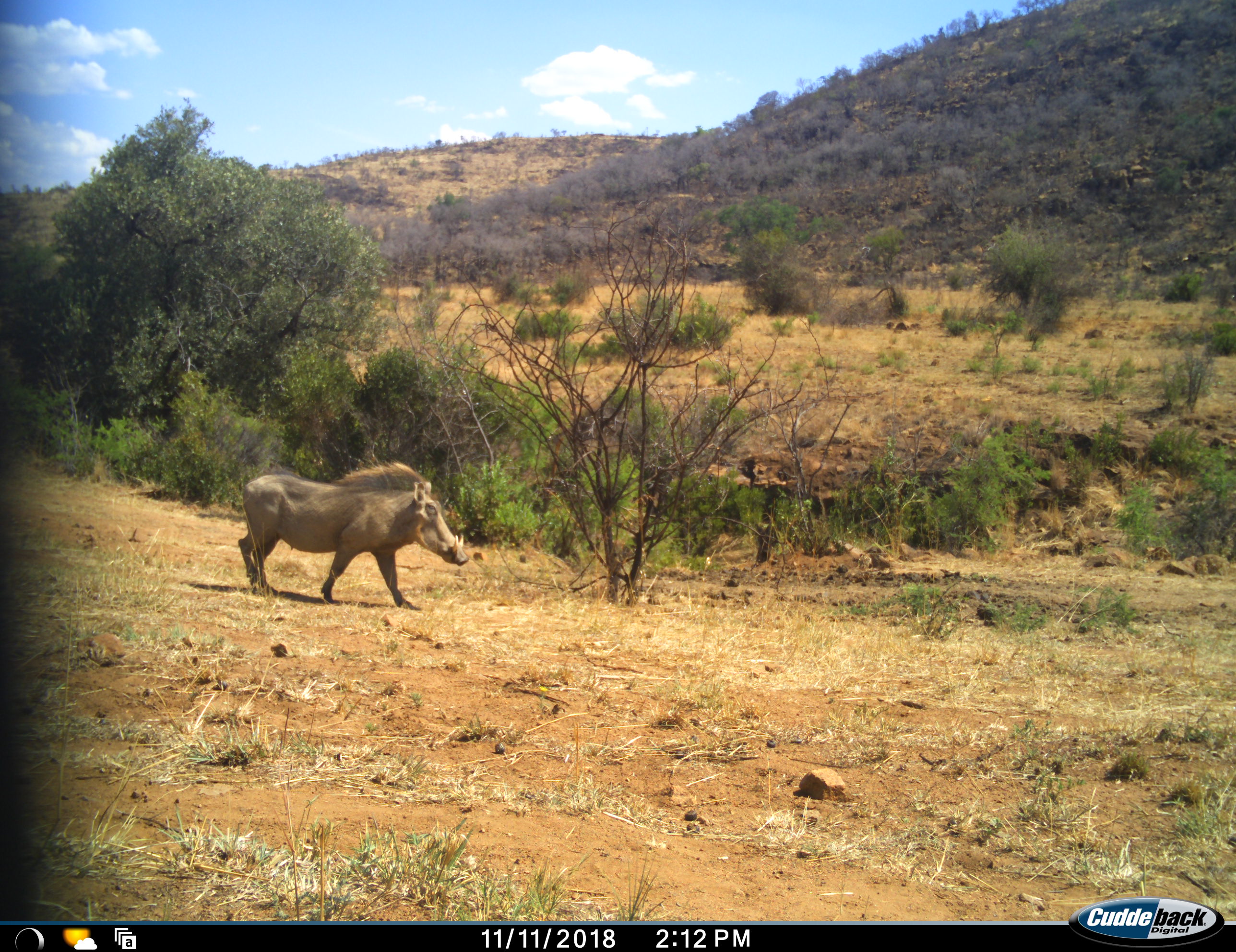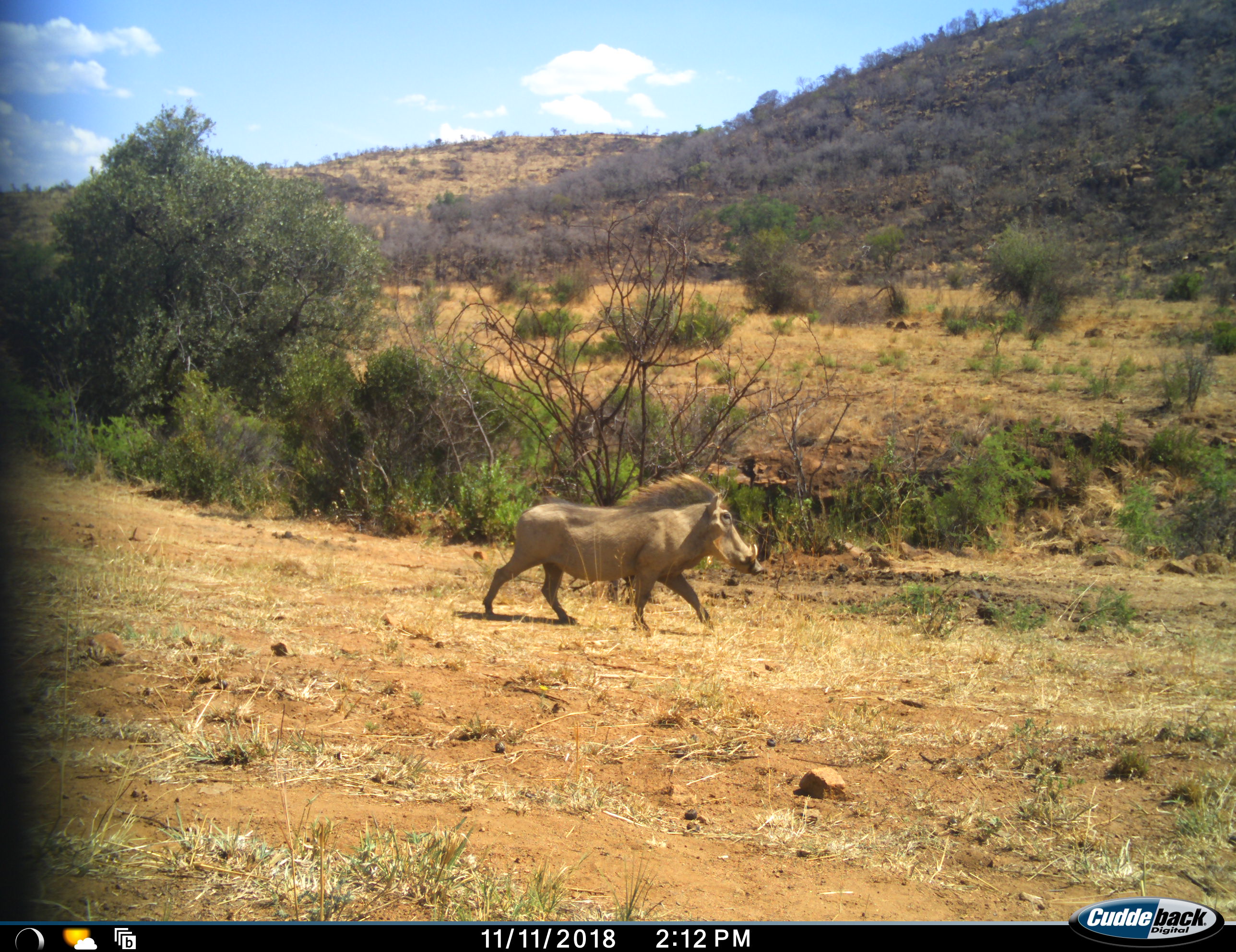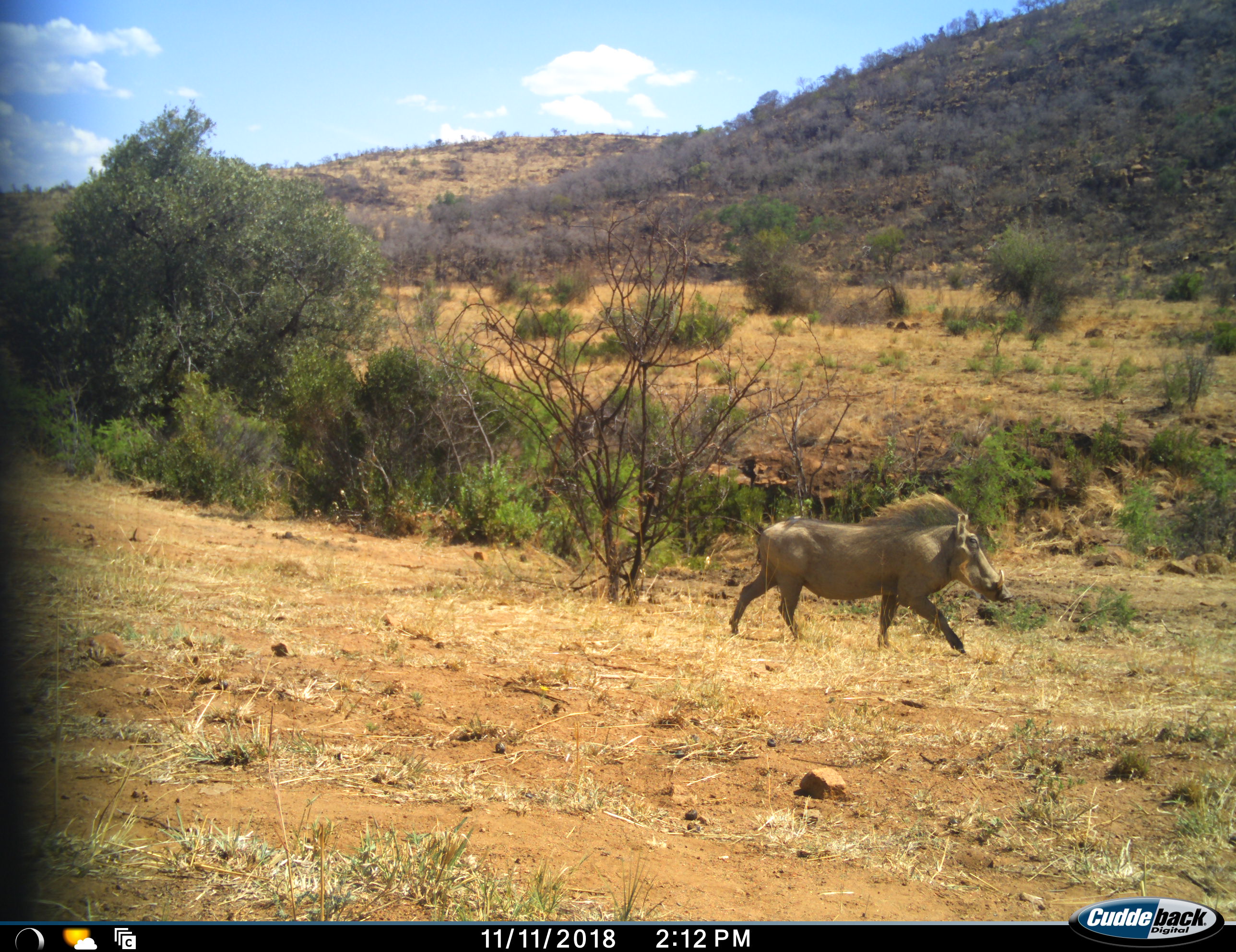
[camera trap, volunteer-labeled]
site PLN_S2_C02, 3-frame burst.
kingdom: Animalia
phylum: Chordata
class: Mammalia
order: Artiodactyla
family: Suidae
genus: Phacochoerus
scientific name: Phacochoerus africanus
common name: warthog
Warthog (Phacochoerus africanus), count 1. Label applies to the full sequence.